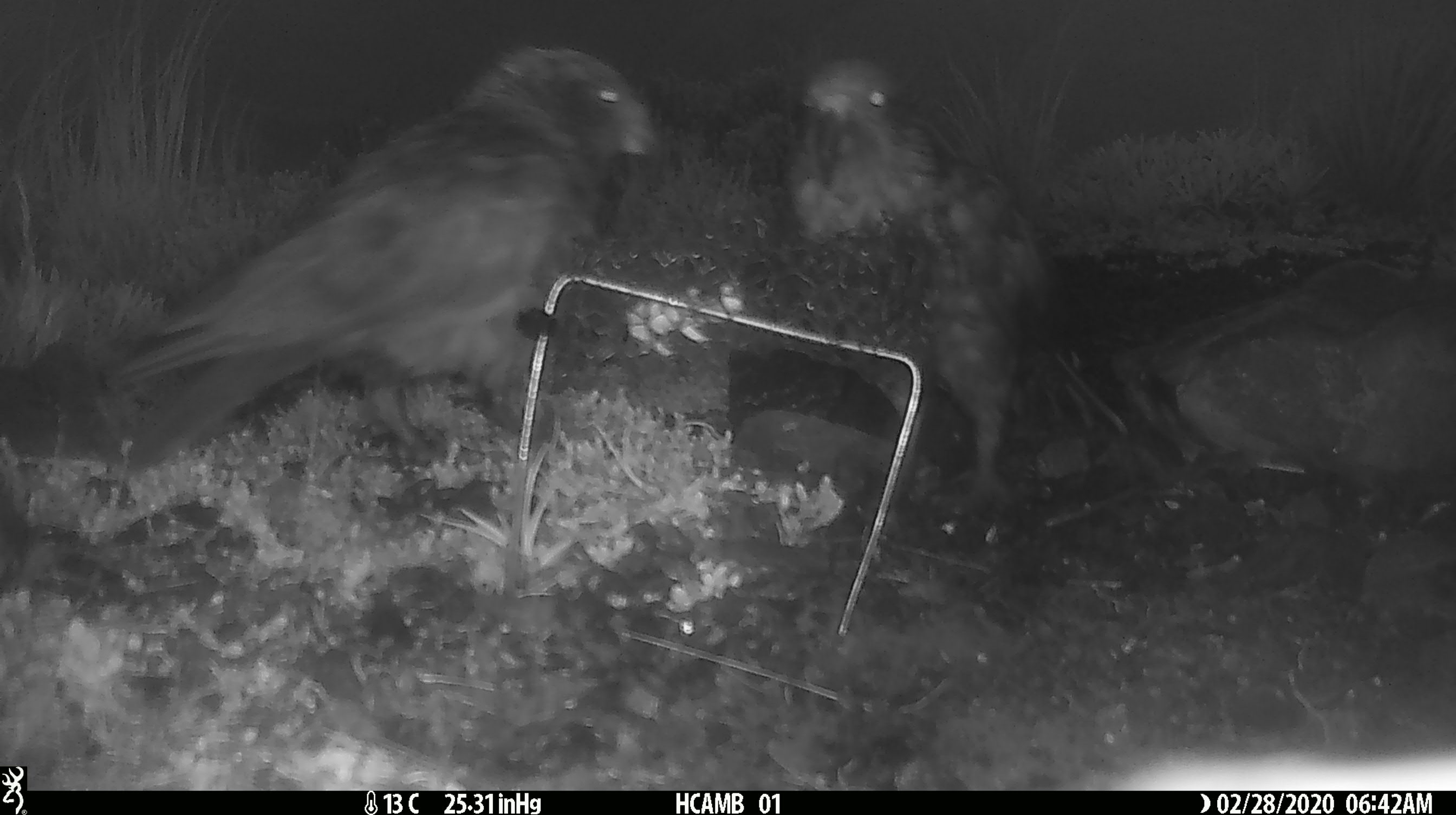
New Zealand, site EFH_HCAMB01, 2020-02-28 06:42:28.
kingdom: Animalia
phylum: Chordata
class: Aves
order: Psittaciformes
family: Strigopidae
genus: Nestor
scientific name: Nestor notabilis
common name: kea